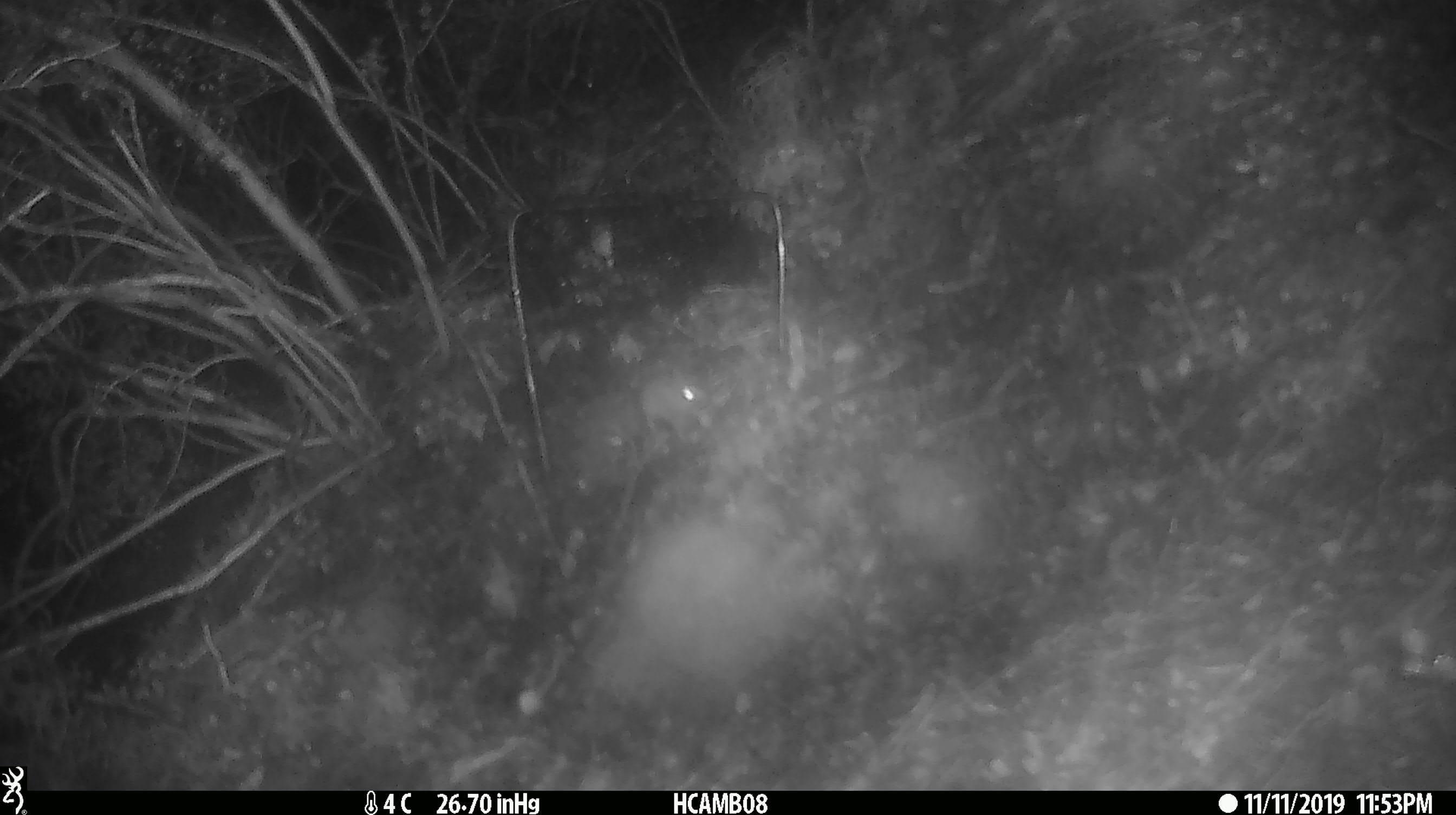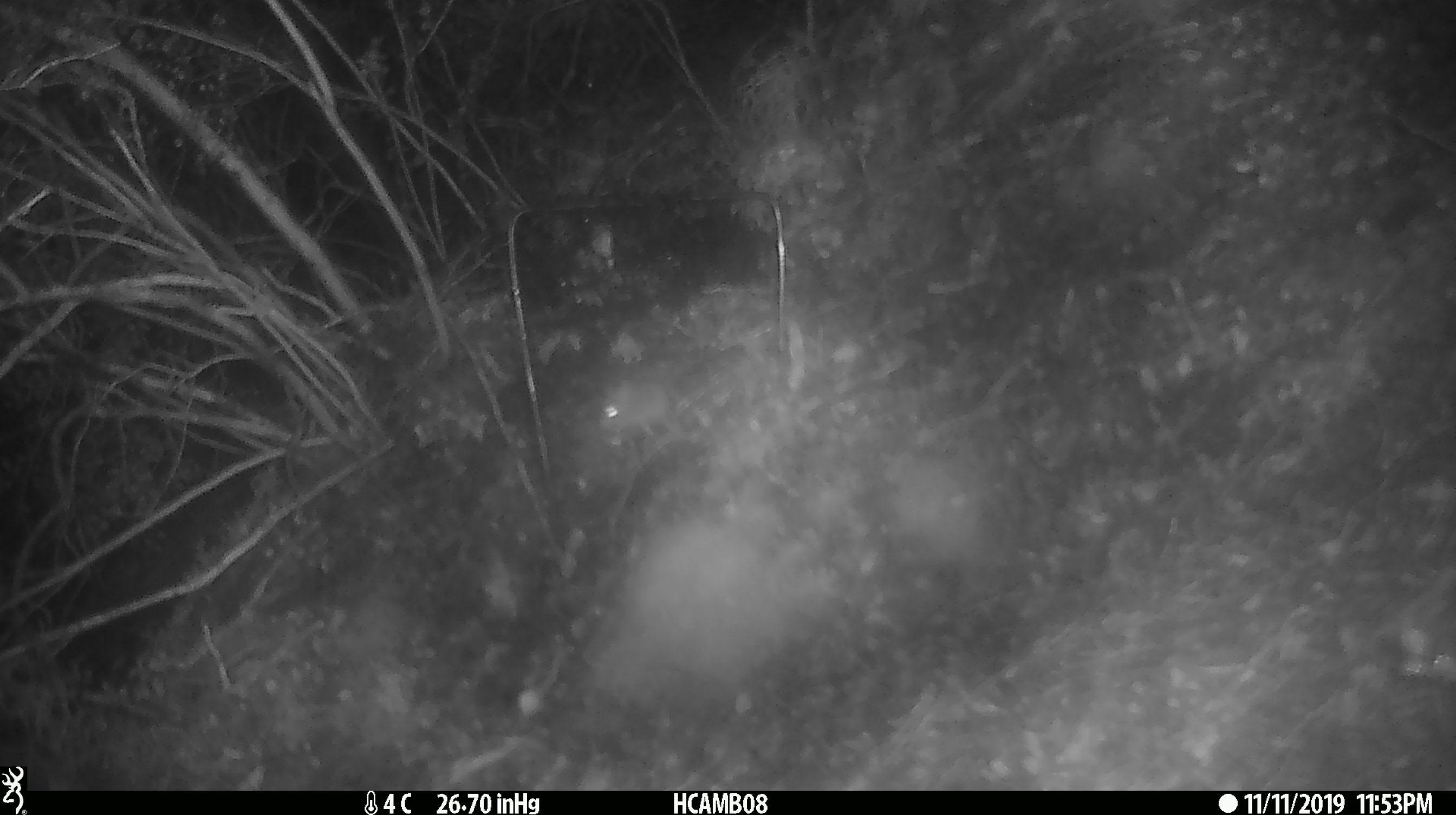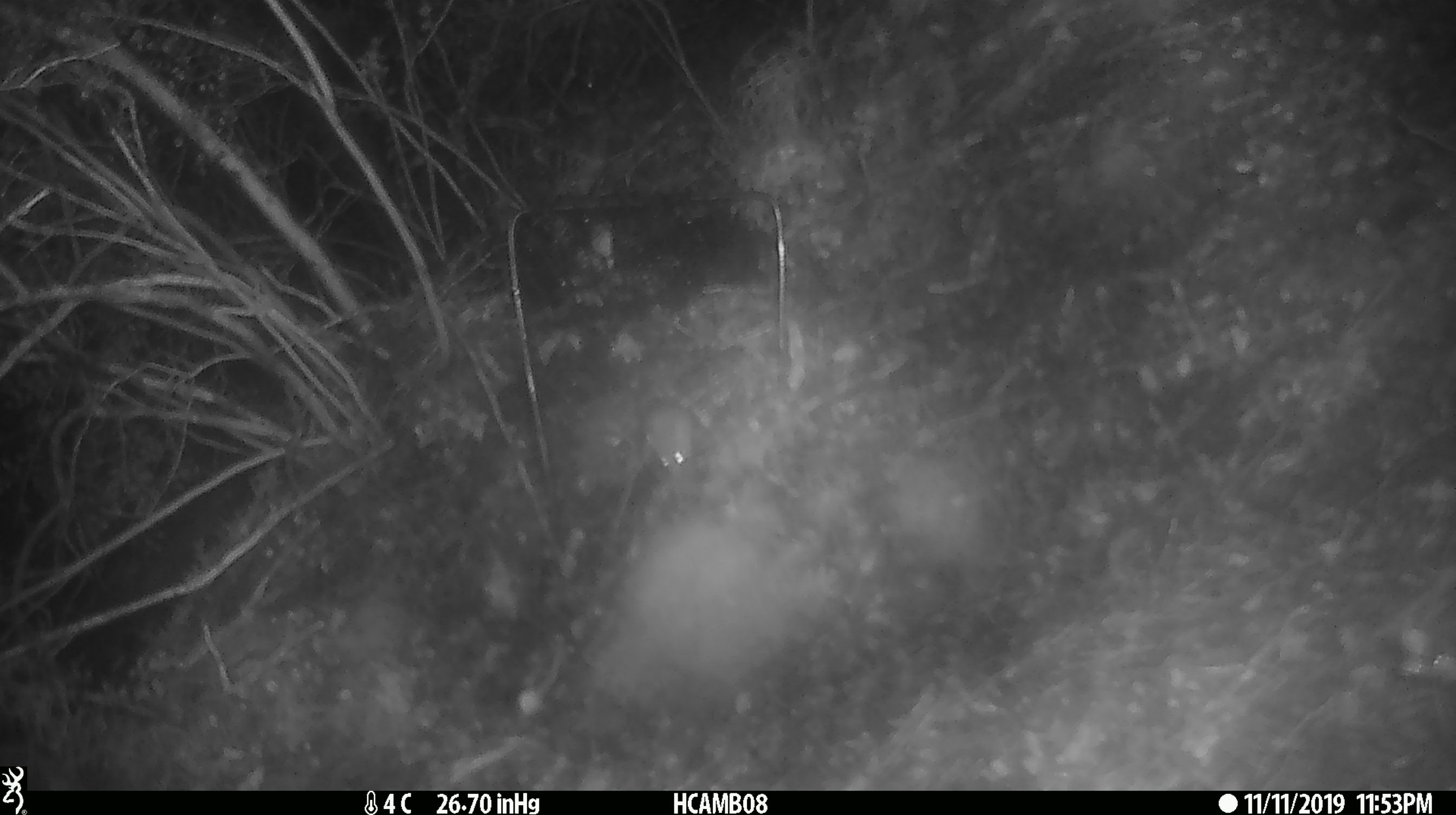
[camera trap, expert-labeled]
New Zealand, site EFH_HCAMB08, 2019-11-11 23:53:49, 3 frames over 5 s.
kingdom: Animalia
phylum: Chordata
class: Mammalia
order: Rodentia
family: Muridae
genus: Mus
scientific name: Mus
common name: mouse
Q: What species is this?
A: Mouse (Mus).